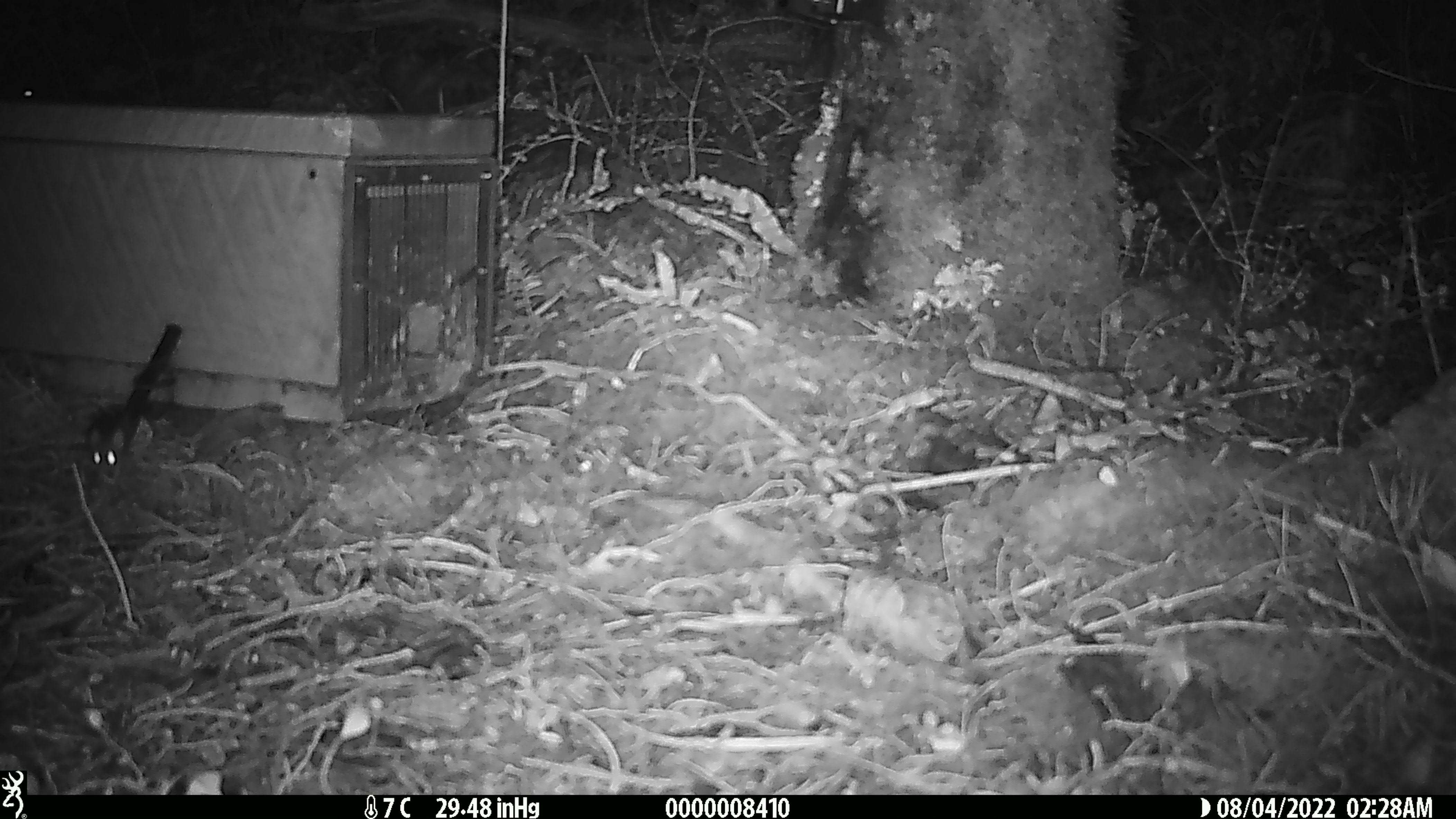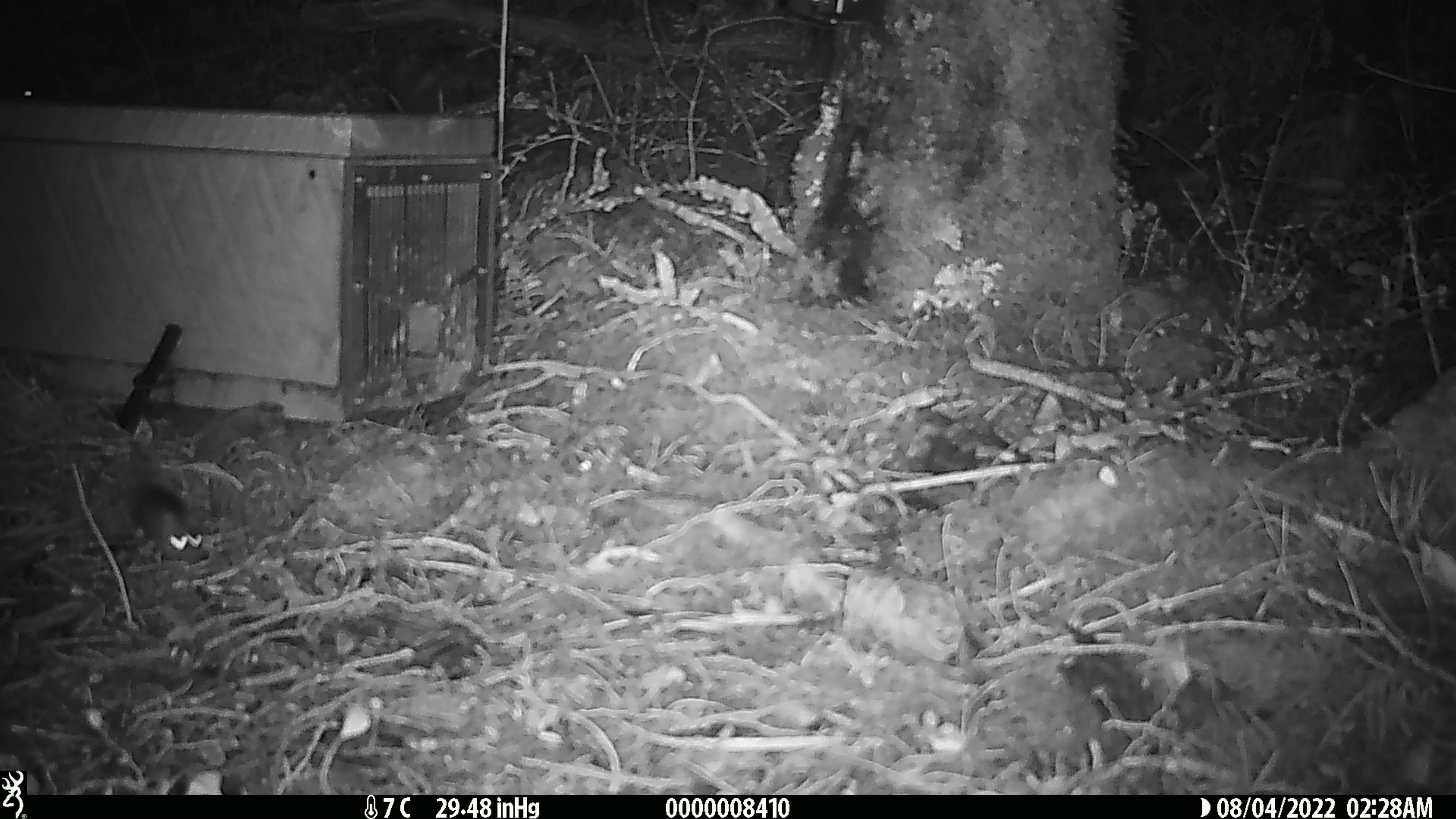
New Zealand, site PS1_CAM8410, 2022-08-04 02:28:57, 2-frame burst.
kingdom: Animalia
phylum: Chordata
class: Mammalia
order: Rodentia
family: Muridae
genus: Mus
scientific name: Mus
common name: mouse